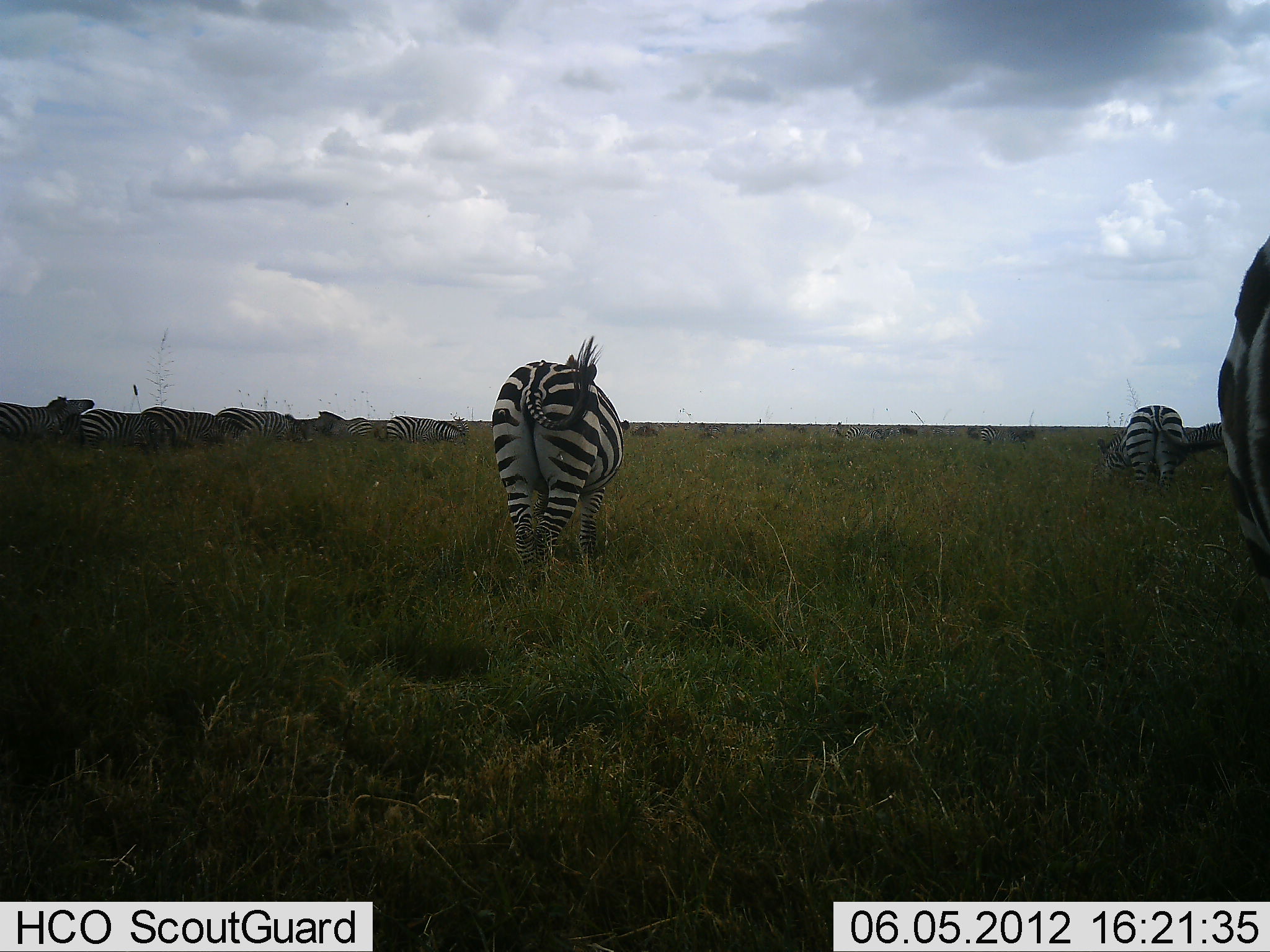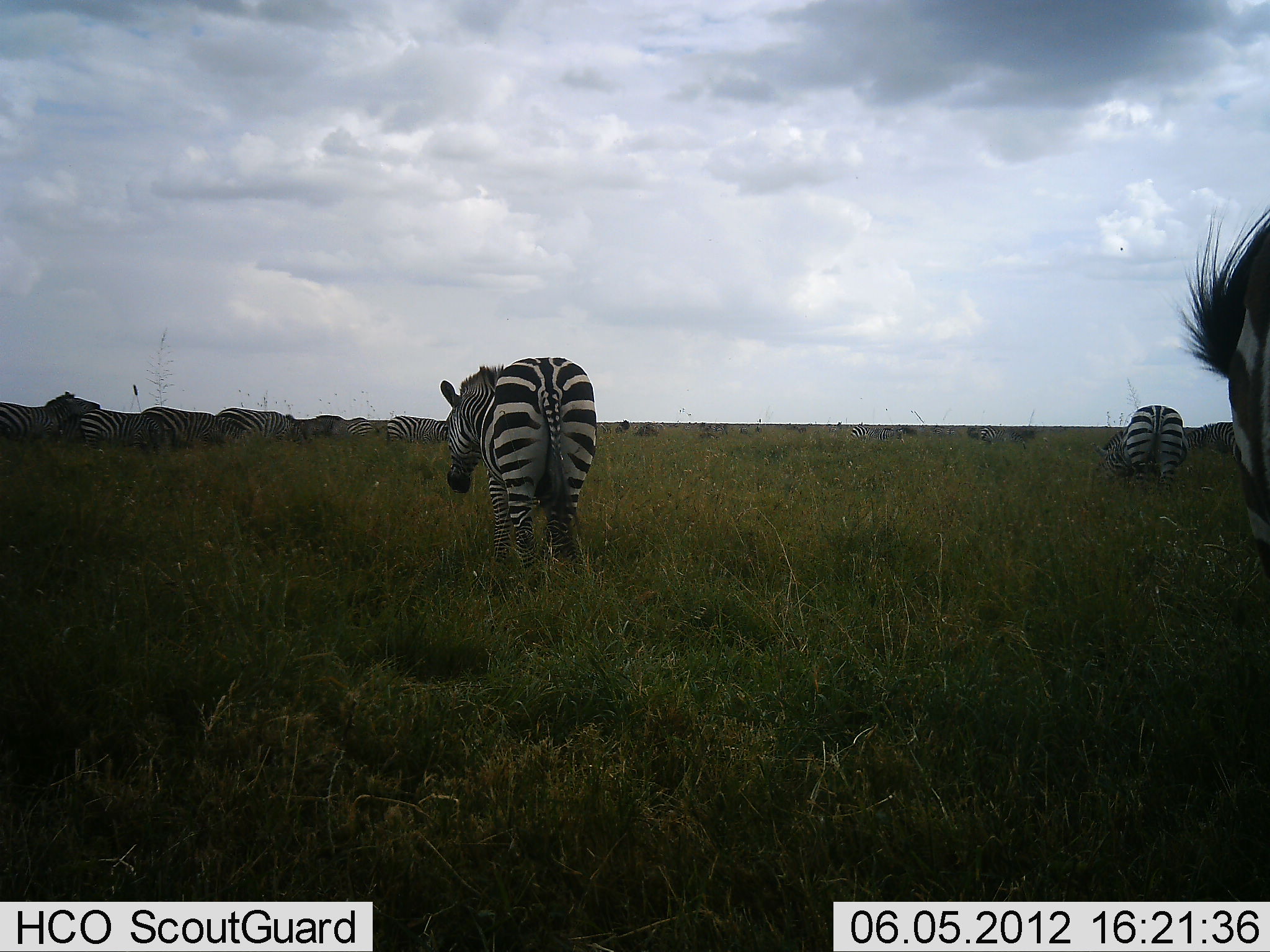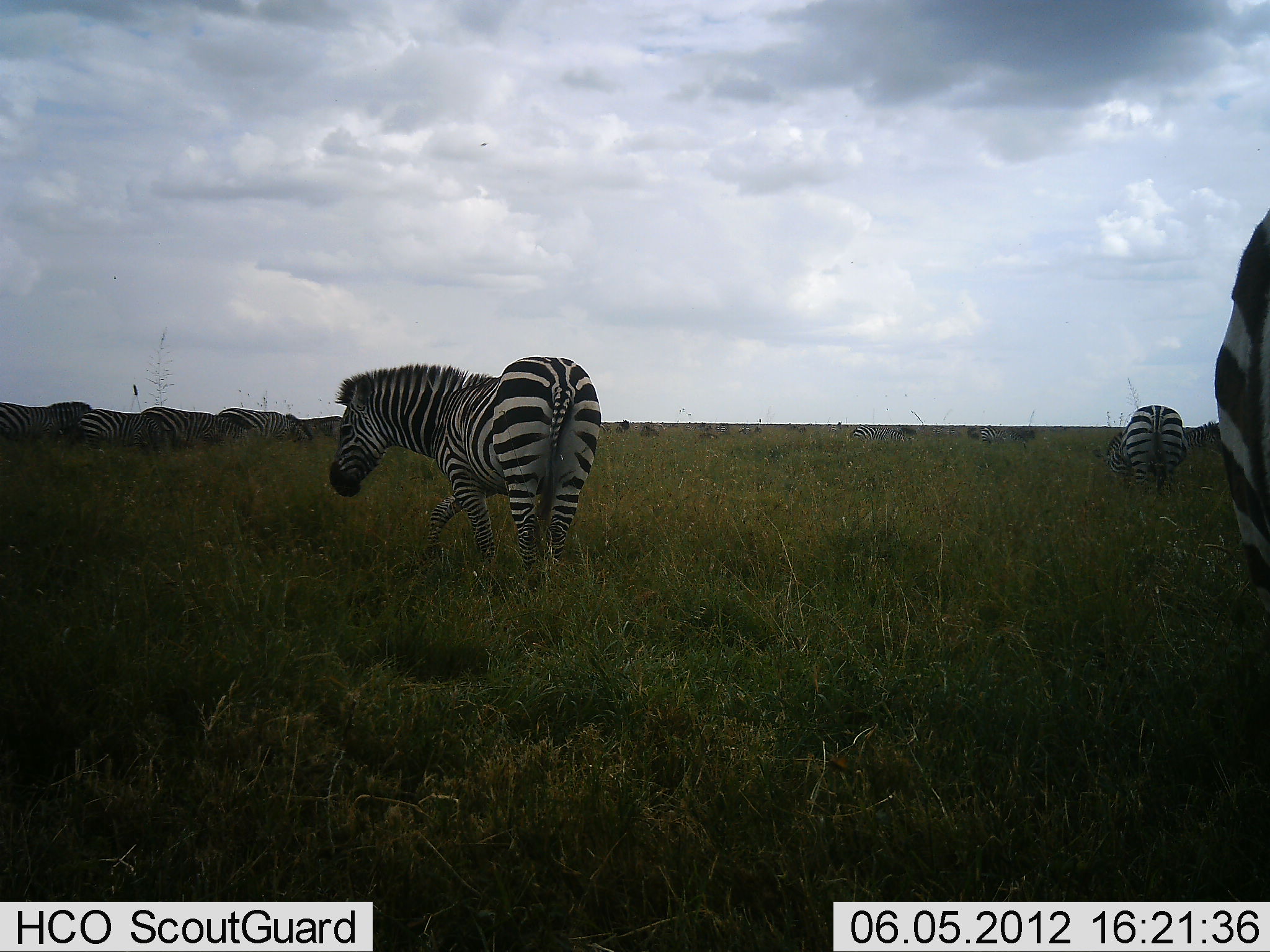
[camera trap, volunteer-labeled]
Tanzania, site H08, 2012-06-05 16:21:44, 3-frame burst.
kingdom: Animalia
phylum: Chordata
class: Mammalia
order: Perissodactyla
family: Equidae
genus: Equus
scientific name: Equus quagga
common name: plains zebra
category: zebra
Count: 11-50.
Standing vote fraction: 70%.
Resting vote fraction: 0%.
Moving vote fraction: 30%.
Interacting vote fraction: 20%.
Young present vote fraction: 0%.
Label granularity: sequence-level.